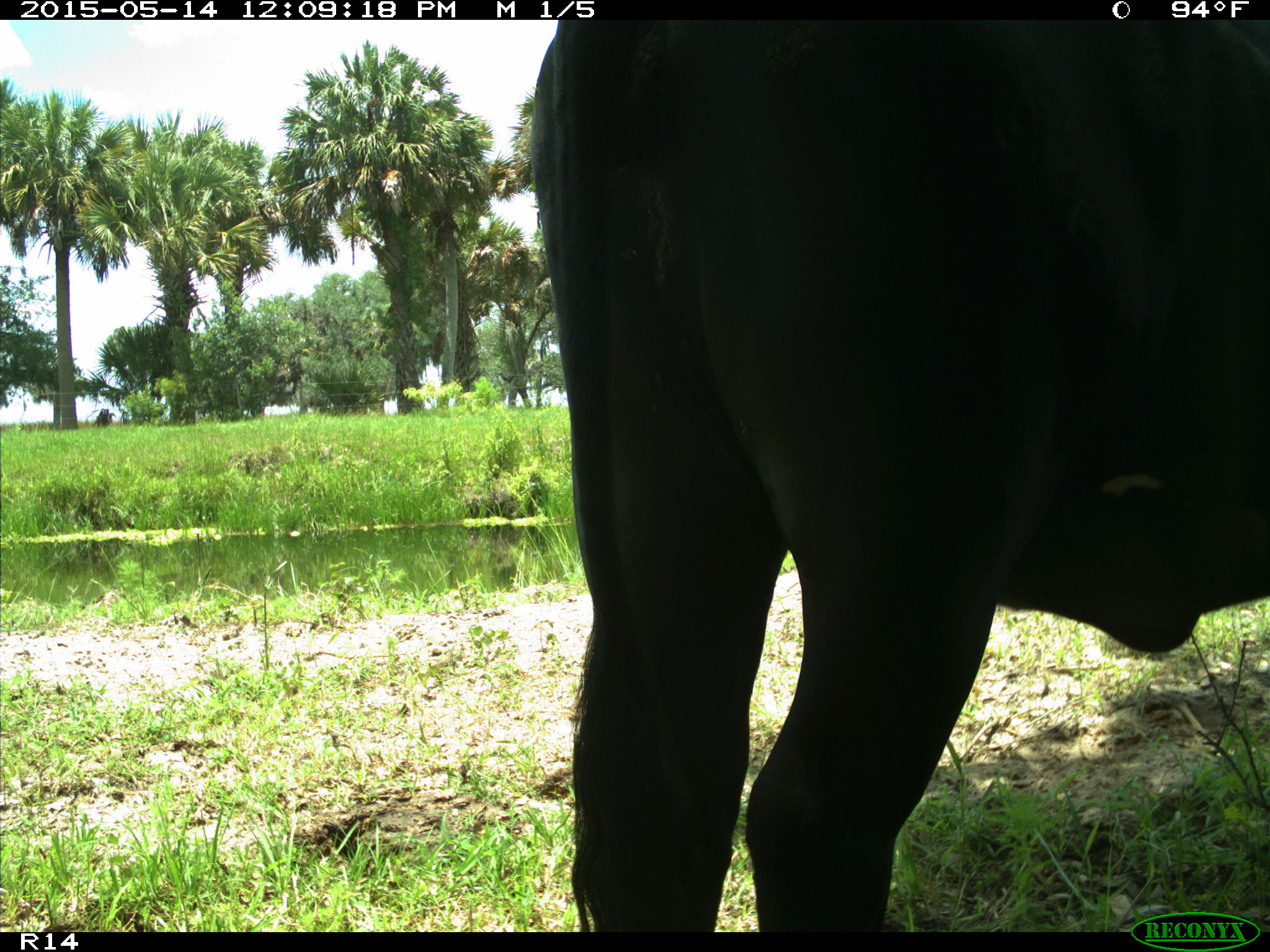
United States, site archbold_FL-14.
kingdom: Animalia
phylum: Chordata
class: Mammalia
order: Artiodactyla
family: Bovidae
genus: Bos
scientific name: Bos taurus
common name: domestic cow